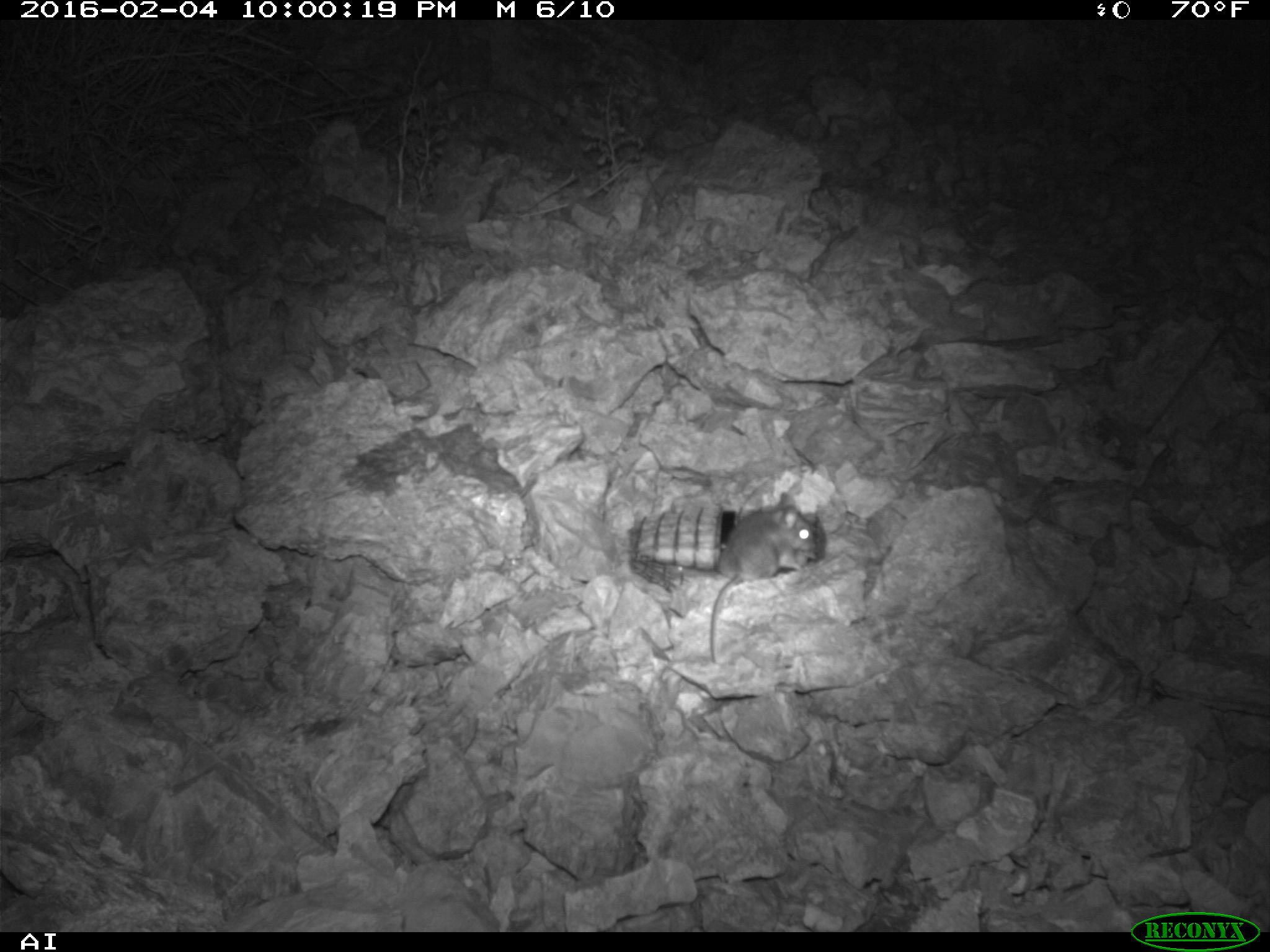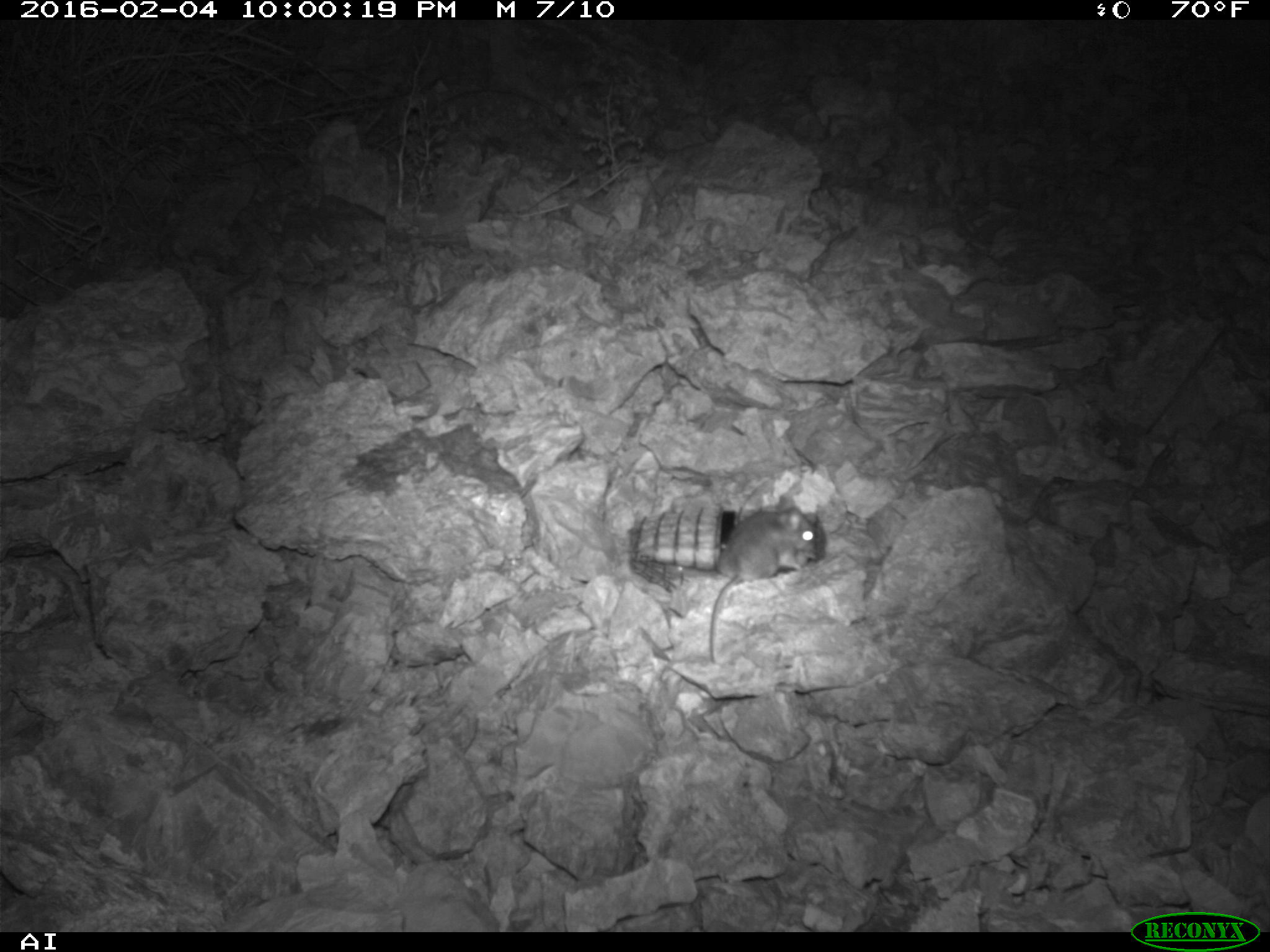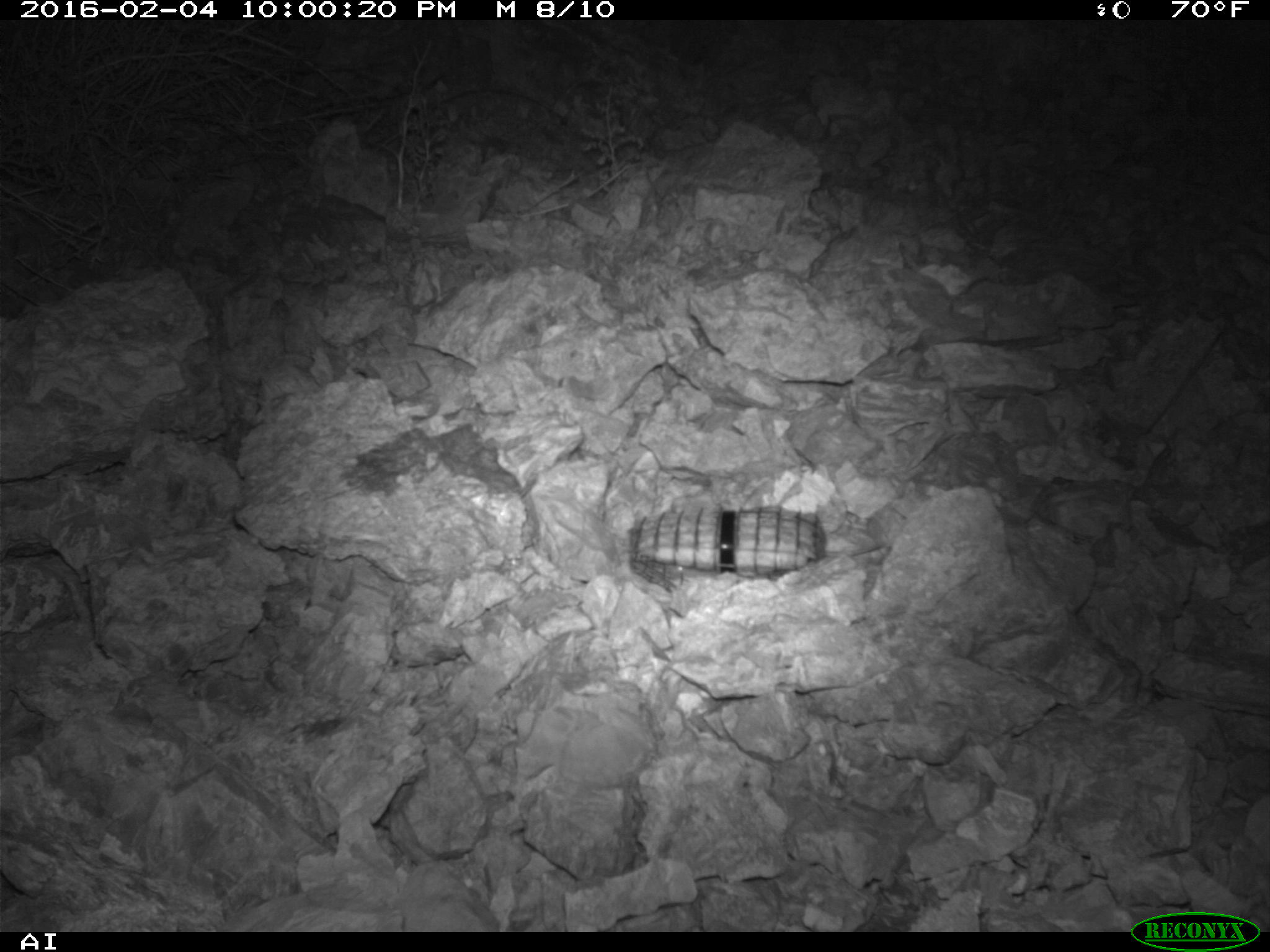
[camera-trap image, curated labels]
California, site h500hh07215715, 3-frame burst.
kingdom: Animalia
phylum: Chordata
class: Mammalia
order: Rodentia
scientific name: Rodentia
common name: rodent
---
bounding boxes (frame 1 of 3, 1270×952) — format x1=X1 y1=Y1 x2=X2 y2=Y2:
rodent: x1=708 y1=490 x2=819 y2=663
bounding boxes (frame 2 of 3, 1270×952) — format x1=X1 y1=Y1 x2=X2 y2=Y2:
rodent: x1=708 y1=490 x2=819 y2=663